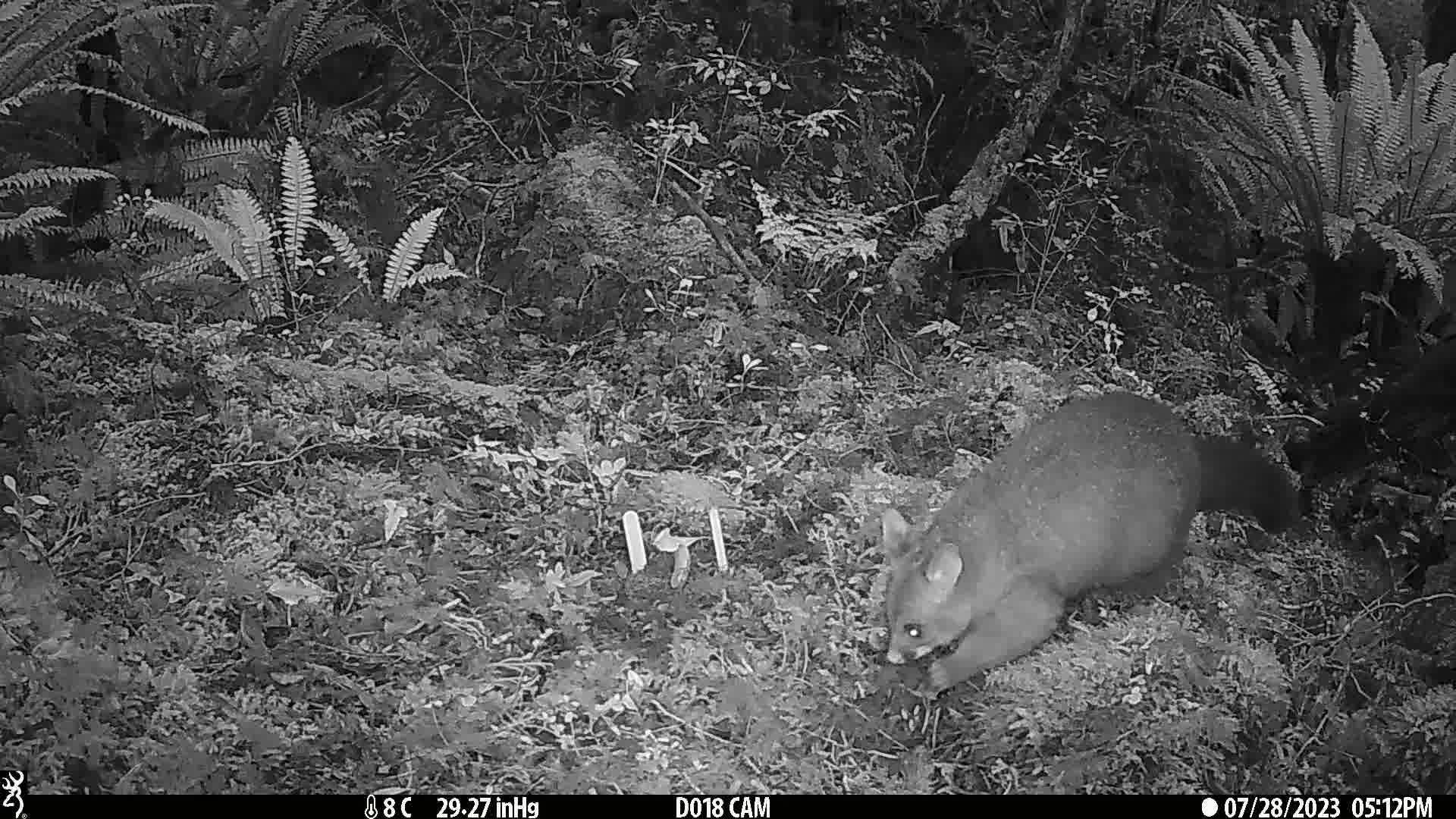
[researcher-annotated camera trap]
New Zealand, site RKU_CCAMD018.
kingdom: Animalia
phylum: Chordata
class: Mammalia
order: Diprotodontia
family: Phalangeridae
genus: Trichosurus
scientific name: Trichosurus vulpecula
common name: common brushtail possum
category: possum